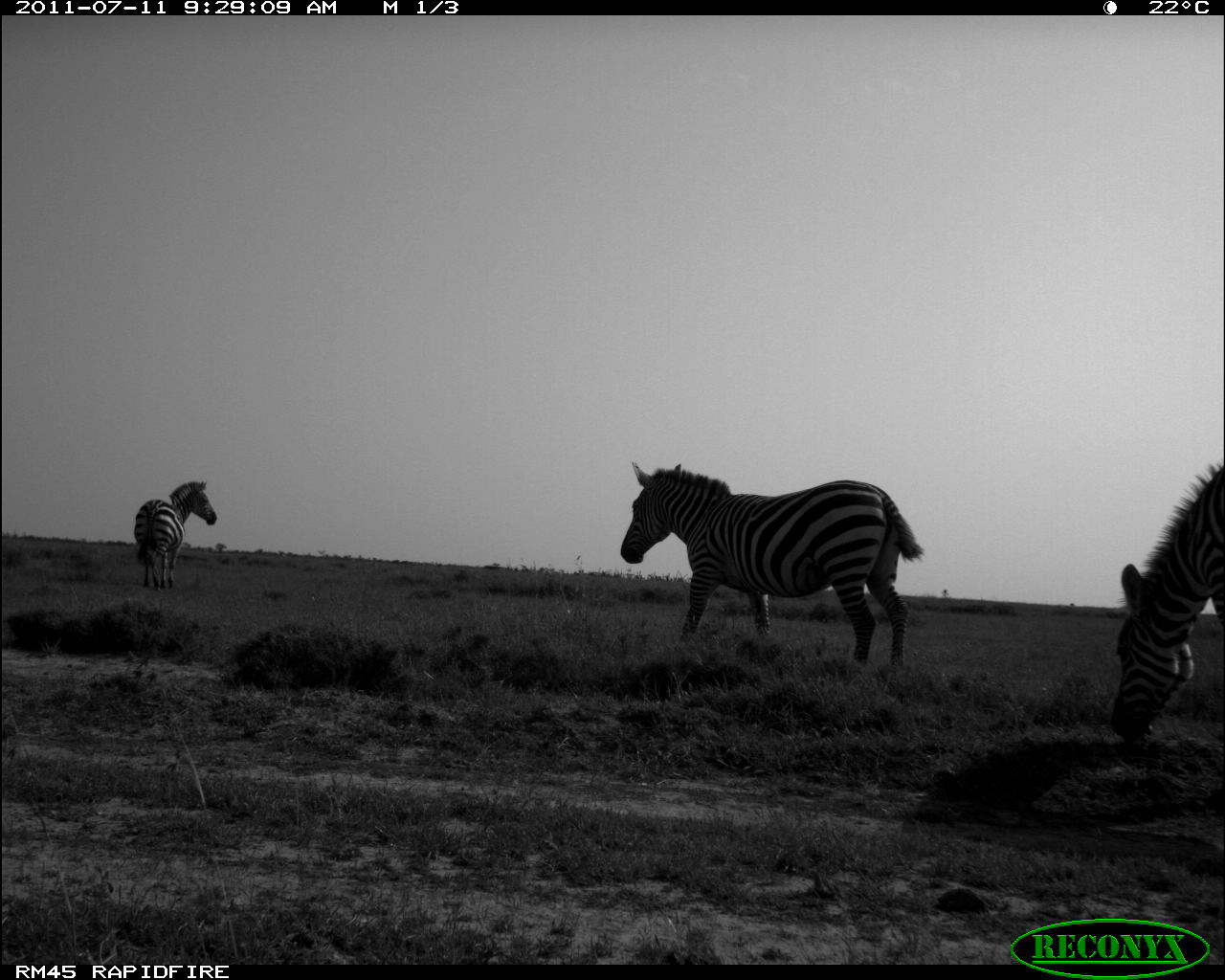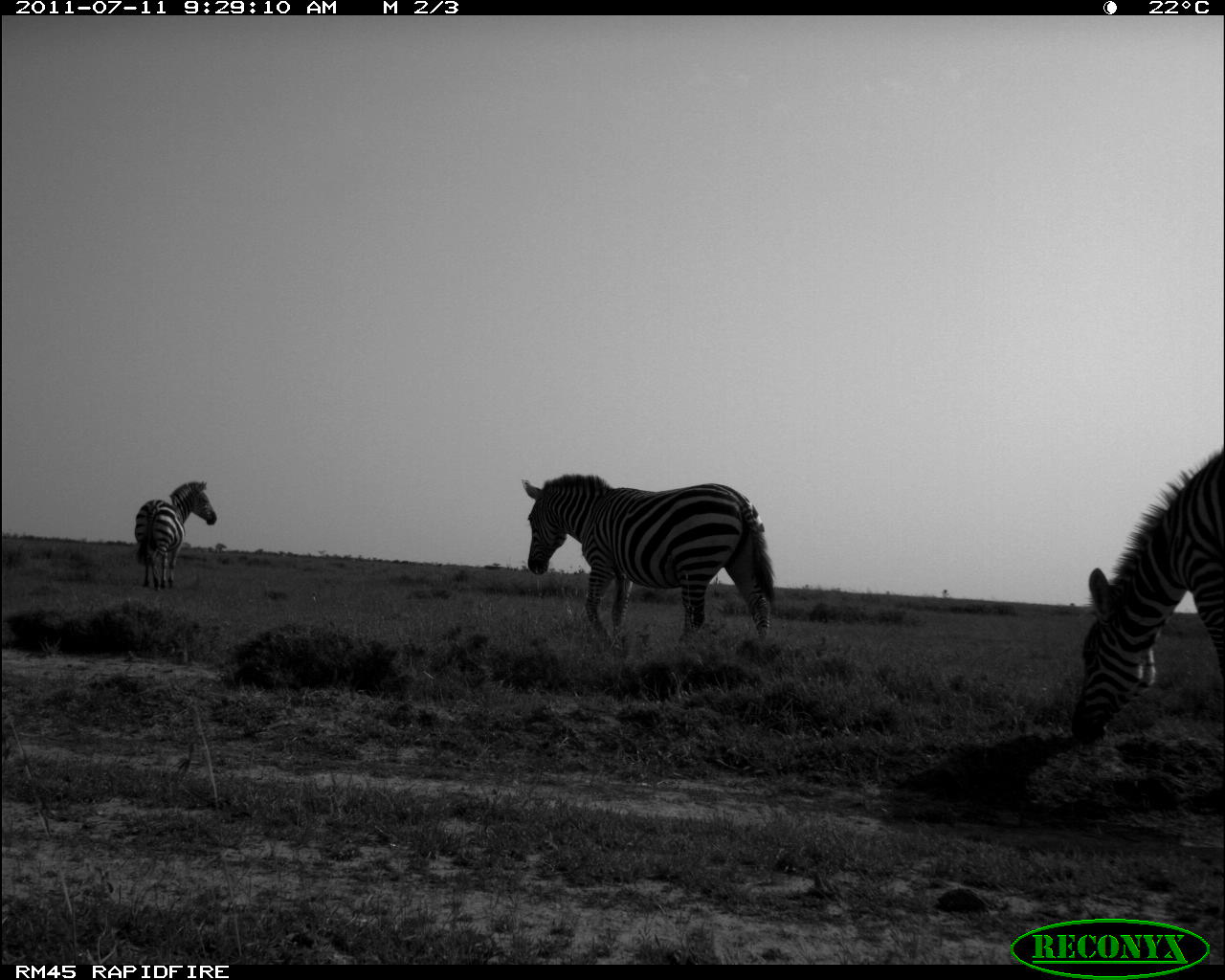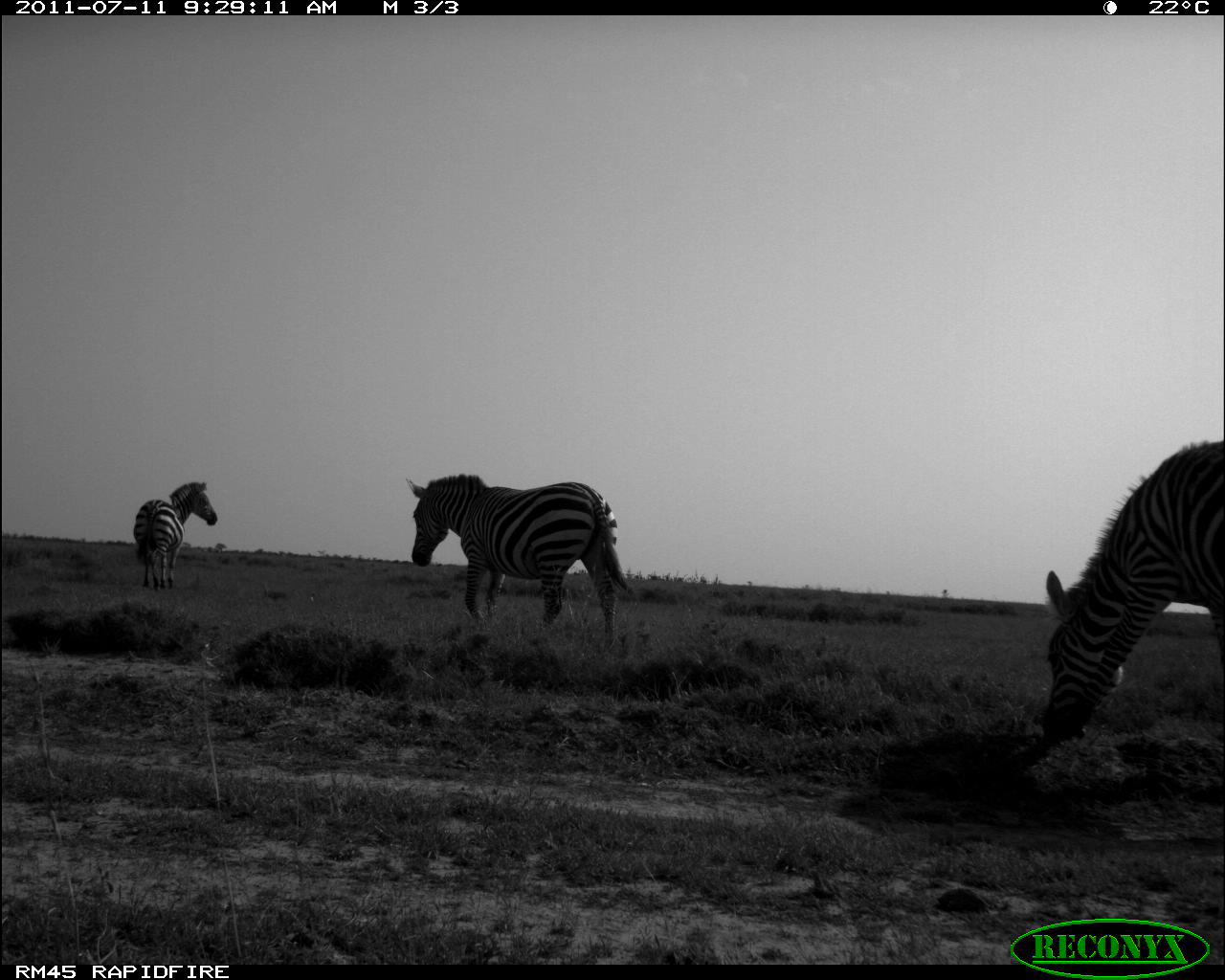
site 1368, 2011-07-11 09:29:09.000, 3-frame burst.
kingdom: Animalia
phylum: Chordata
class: Mammalia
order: Perissodactyla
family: Equidae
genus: Equus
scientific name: Equus quagga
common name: plains zebra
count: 3